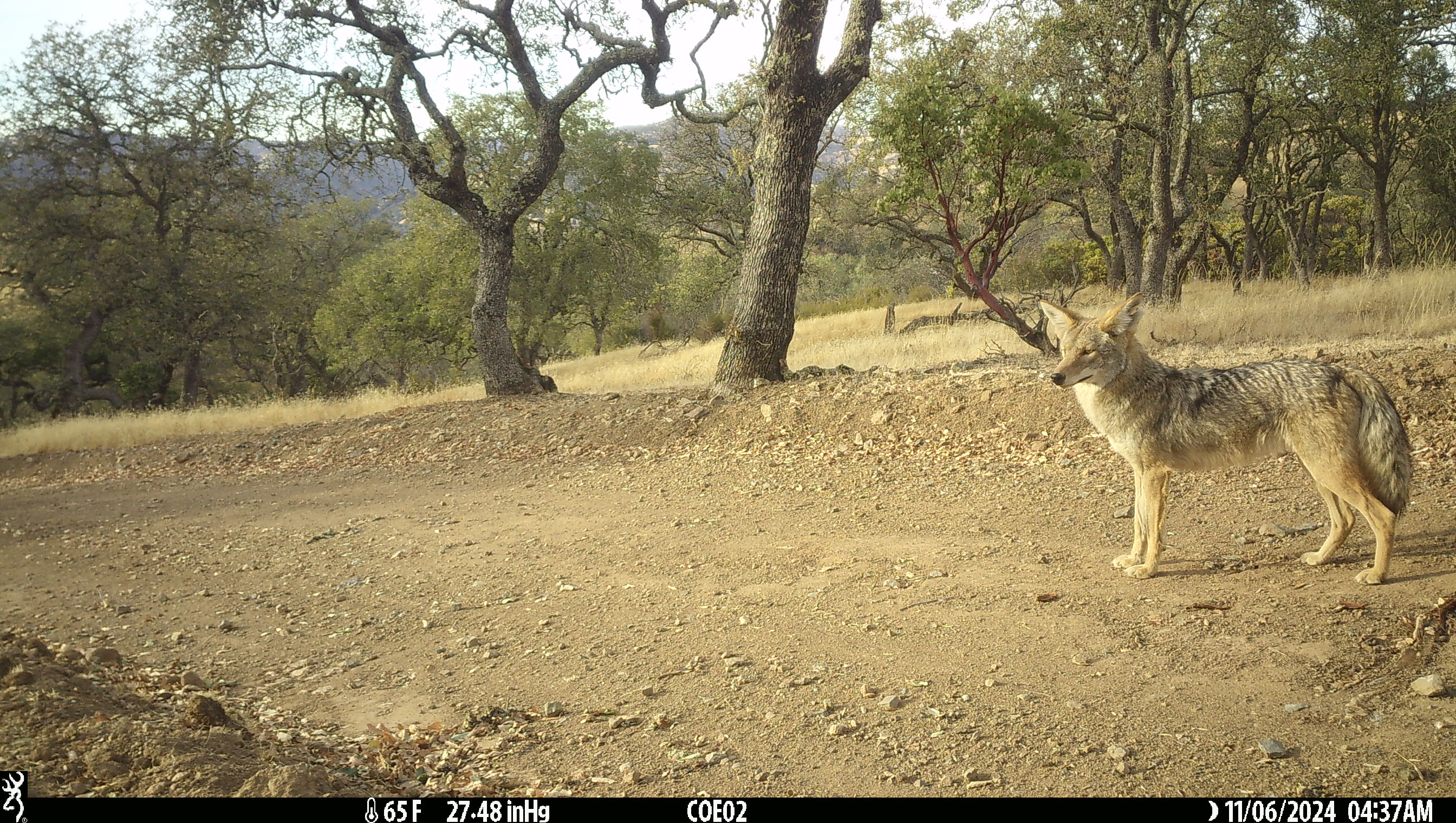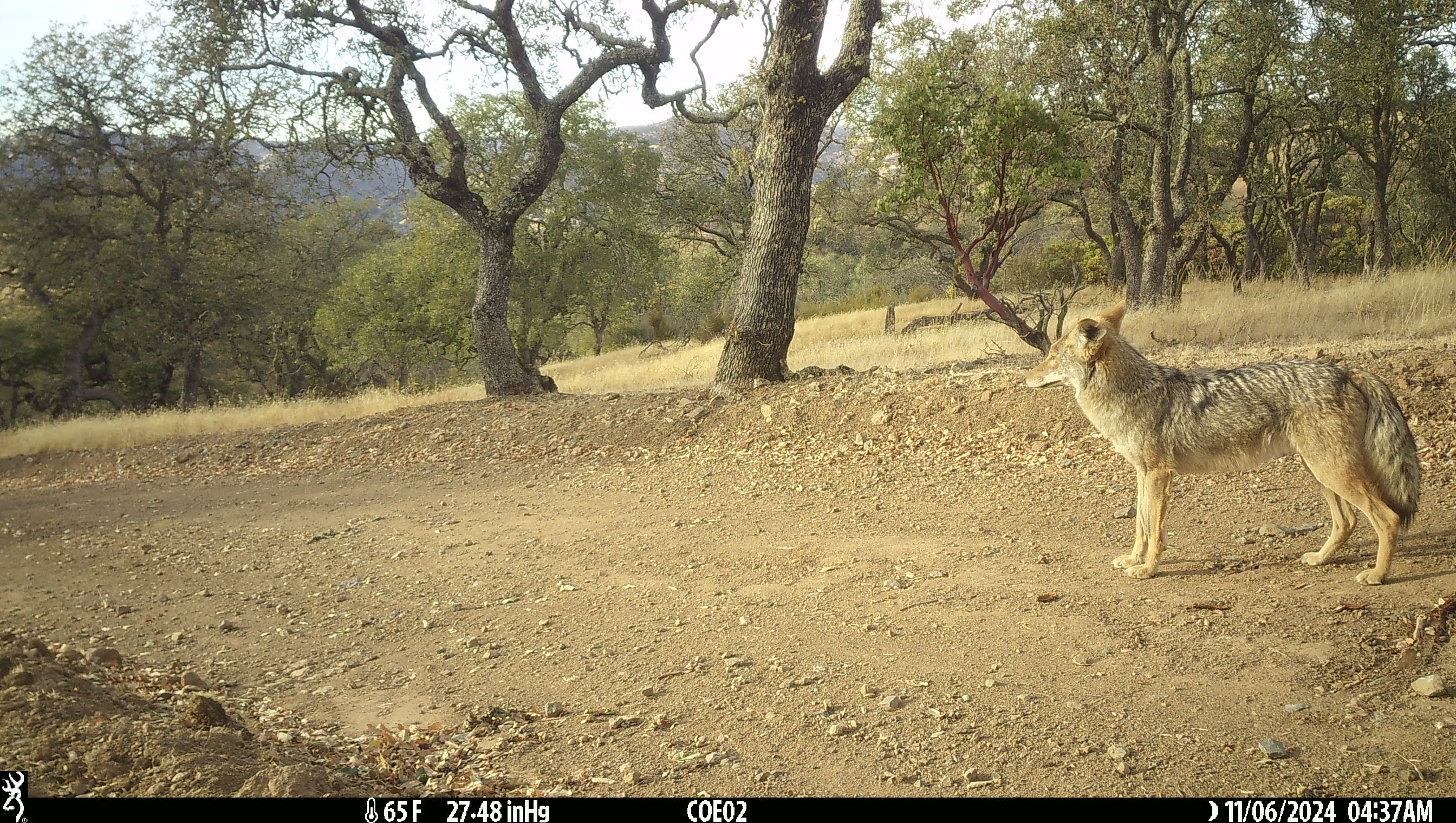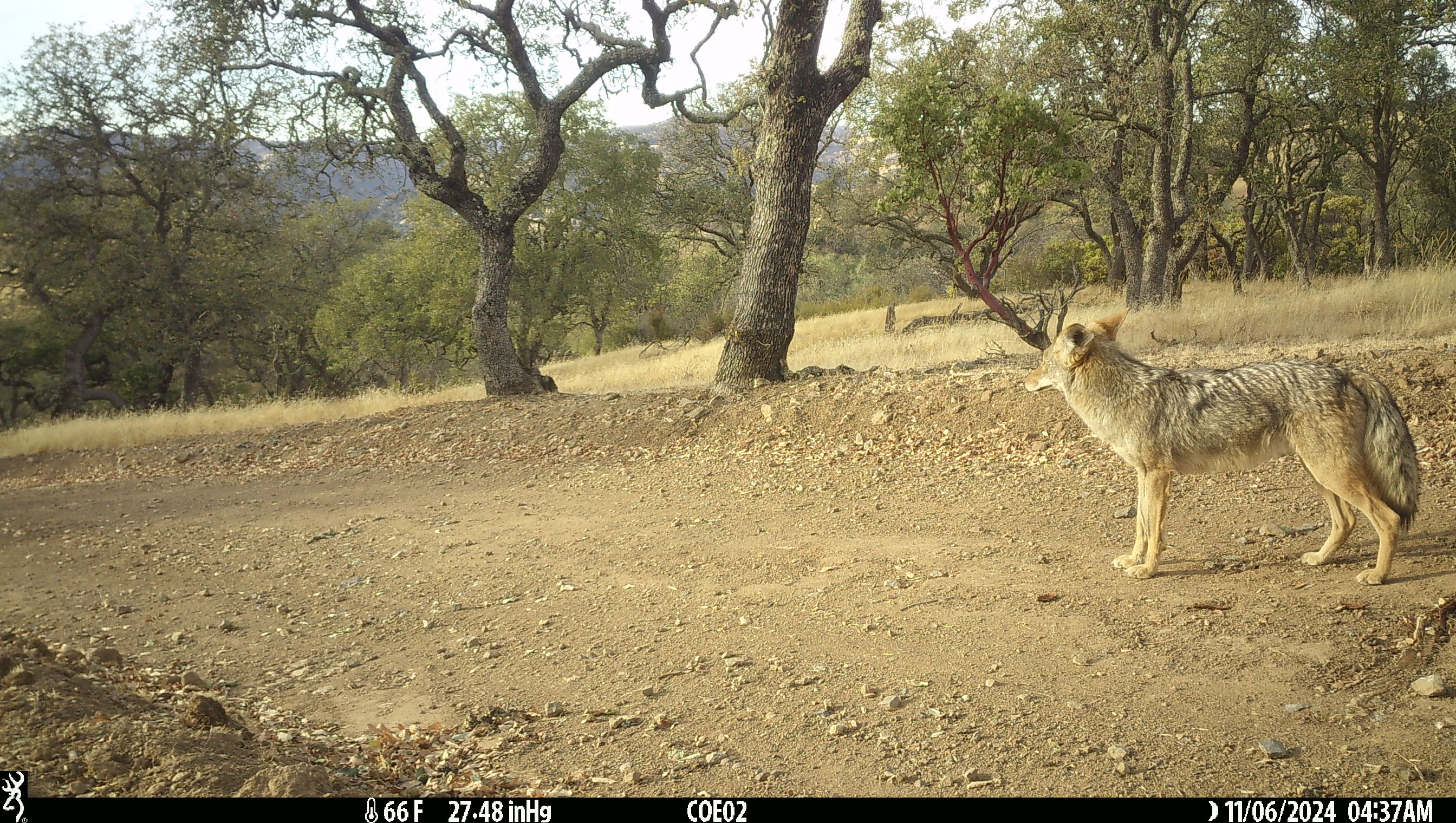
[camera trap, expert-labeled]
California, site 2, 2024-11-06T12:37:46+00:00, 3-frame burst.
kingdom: Animalia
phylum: Chordata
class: Mammalia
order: Carnivora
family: Canidae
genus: Canis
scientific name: Canis latrans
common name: coyote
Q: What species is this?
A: Coyote (Canis latrans).